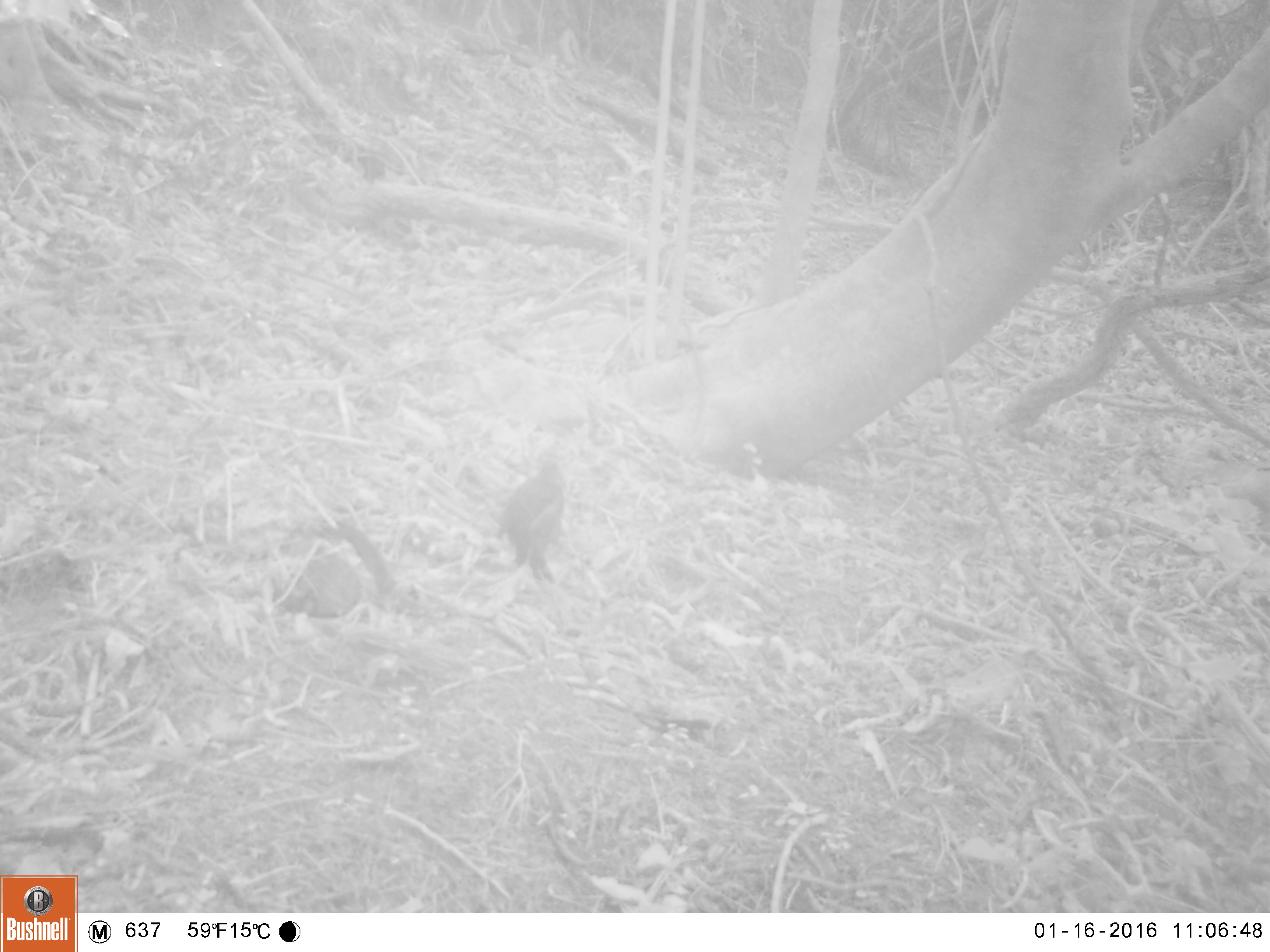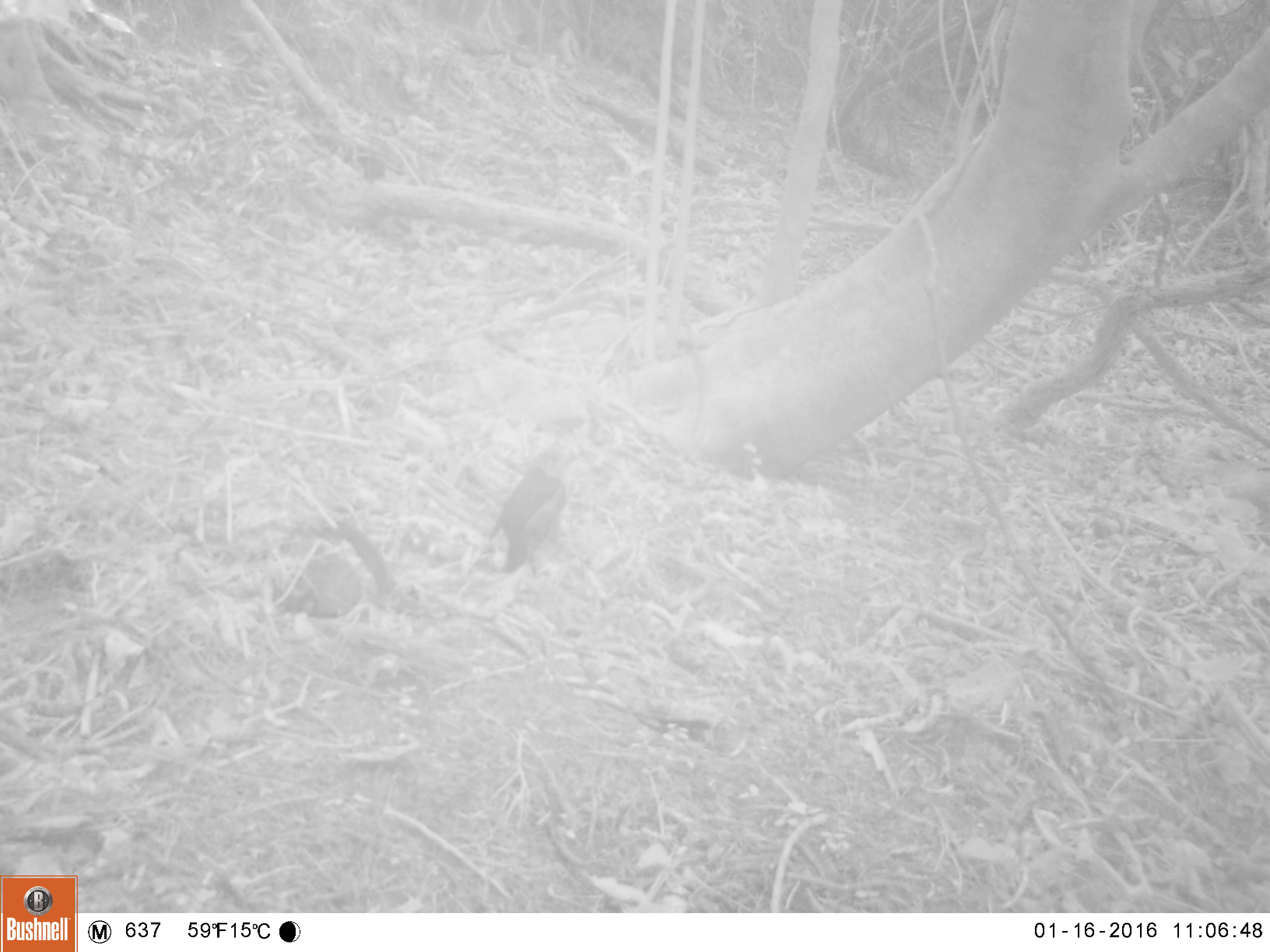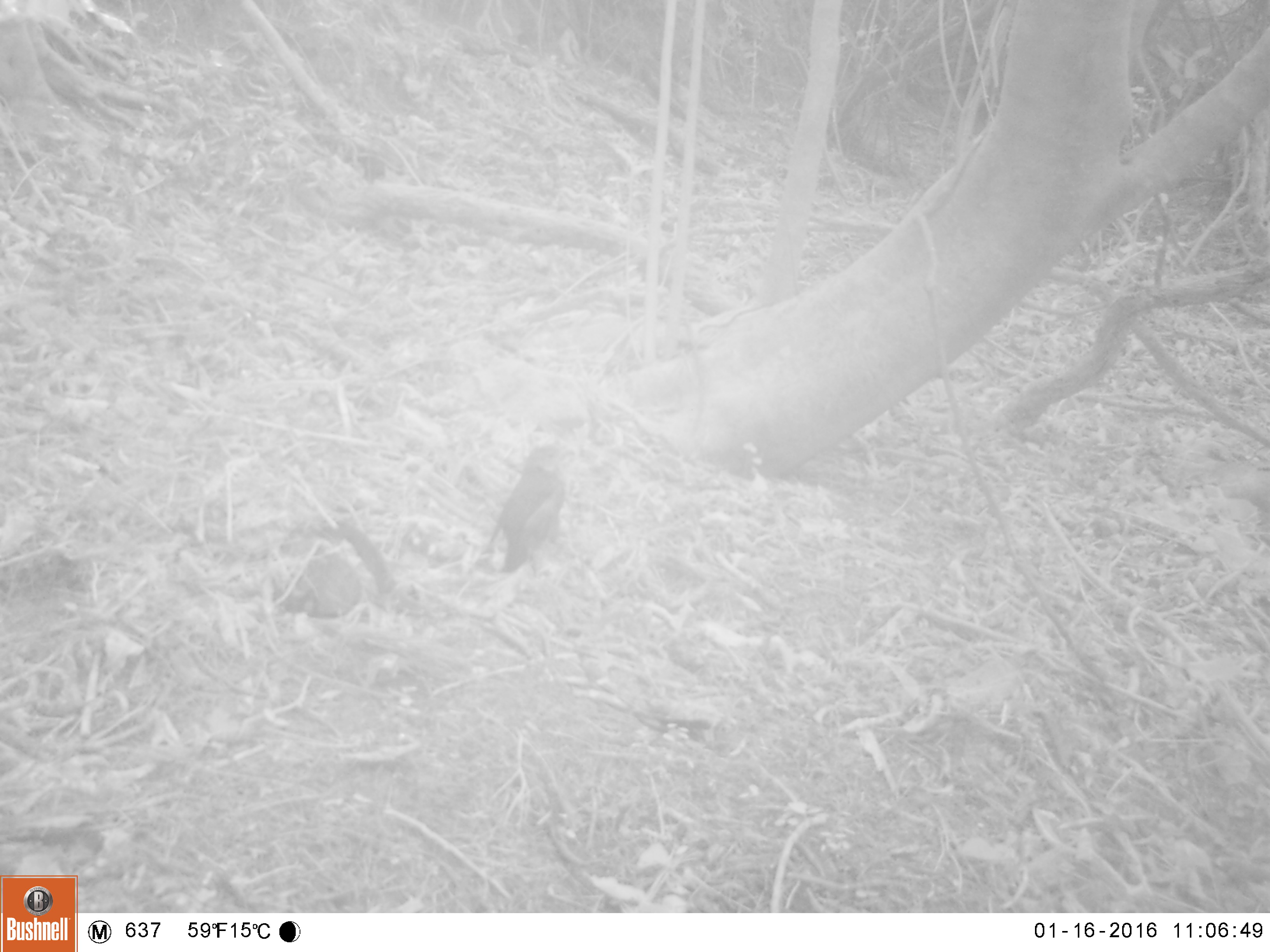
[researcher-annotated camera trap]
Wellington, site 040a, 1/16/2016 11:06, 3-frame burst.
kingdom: Animalia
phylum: Chordata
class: Aves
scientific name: Aves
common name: bird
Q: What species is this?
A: Bird (Aves).